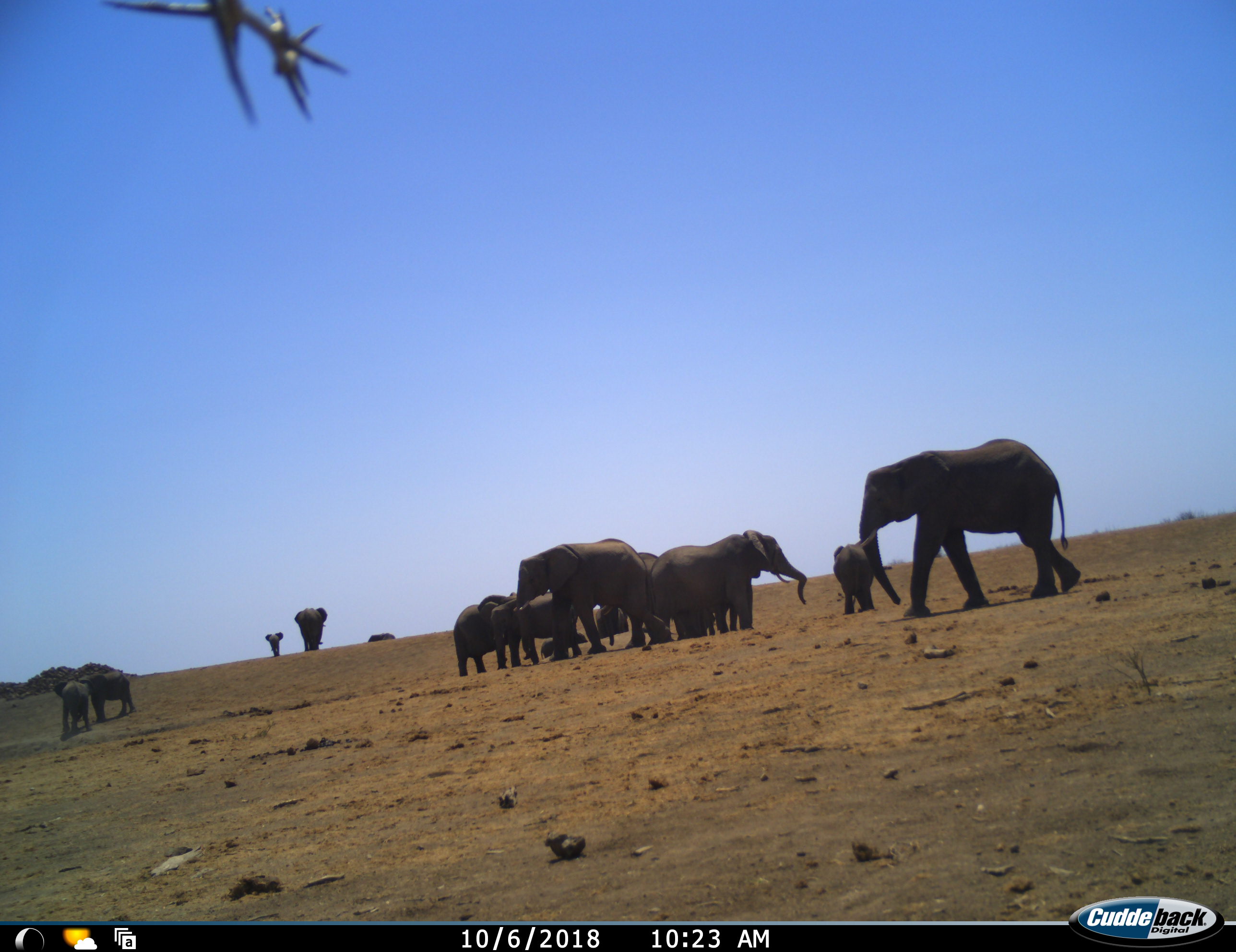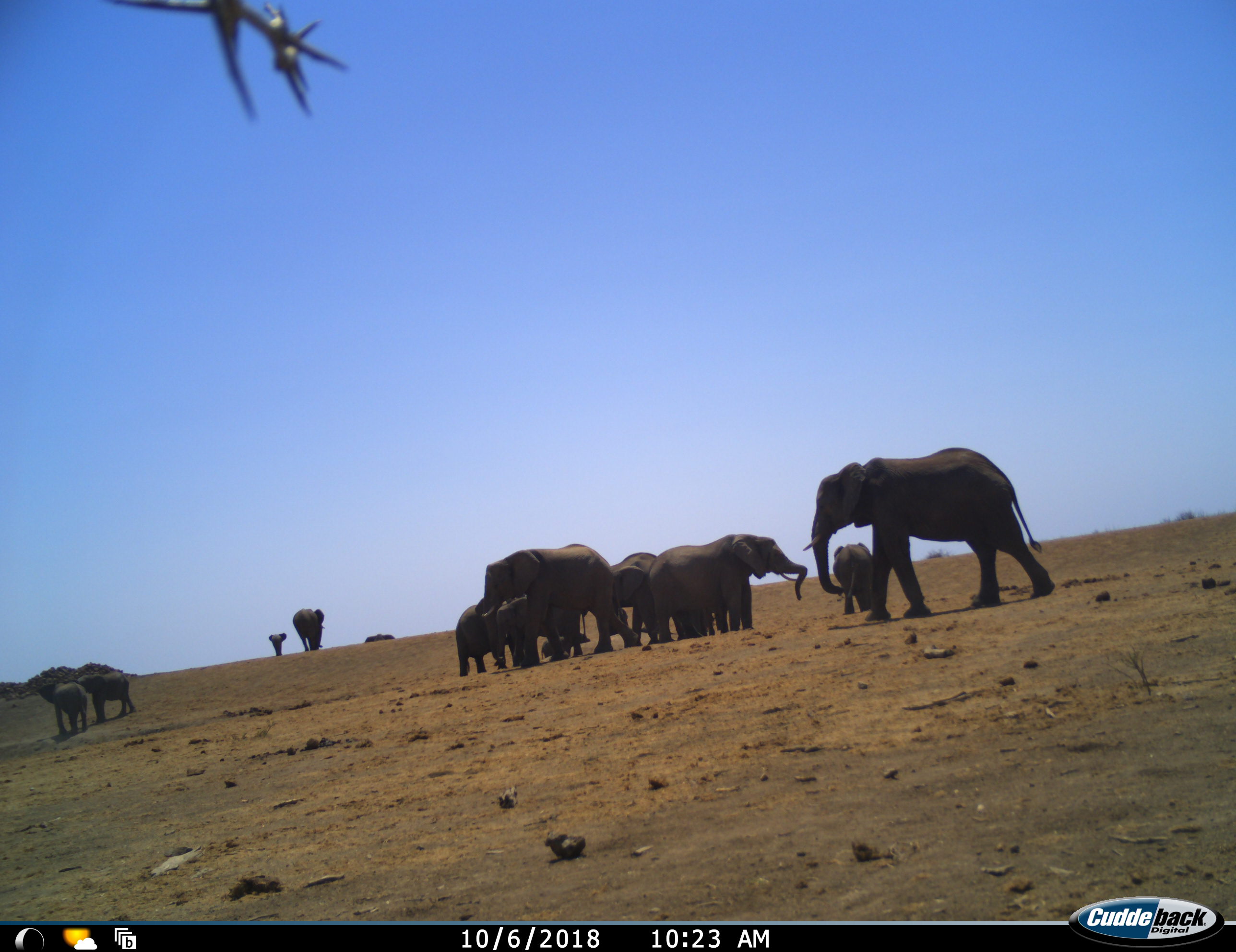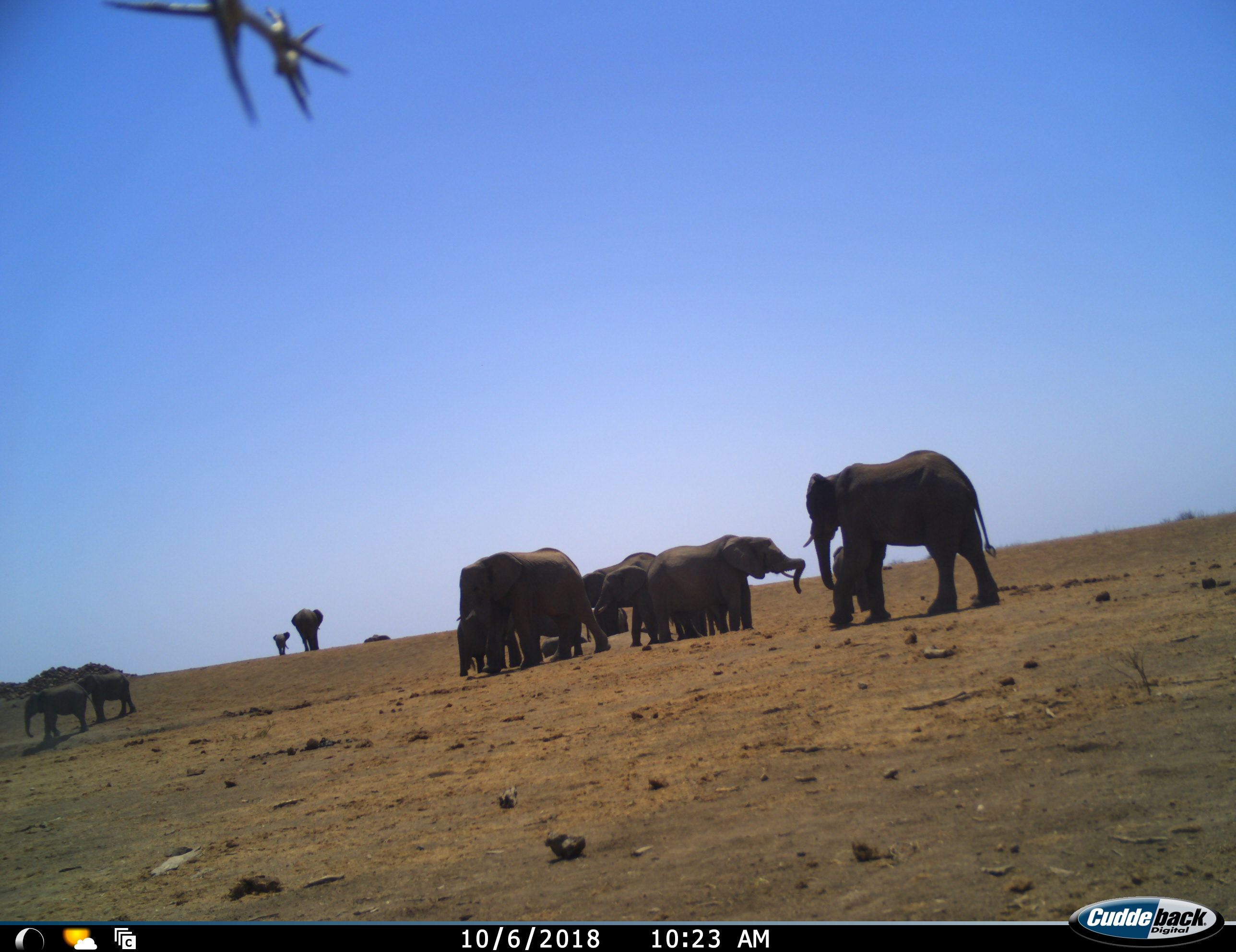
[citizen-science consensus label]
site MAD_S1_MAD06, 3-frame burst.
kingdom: Animalia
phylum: Chordata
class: Mammalia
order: Proboscidea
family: Elephantidae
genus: Loxodonta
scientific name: Loxodonta africana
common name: african bush elephant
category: elephant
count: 11-50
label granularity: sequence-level